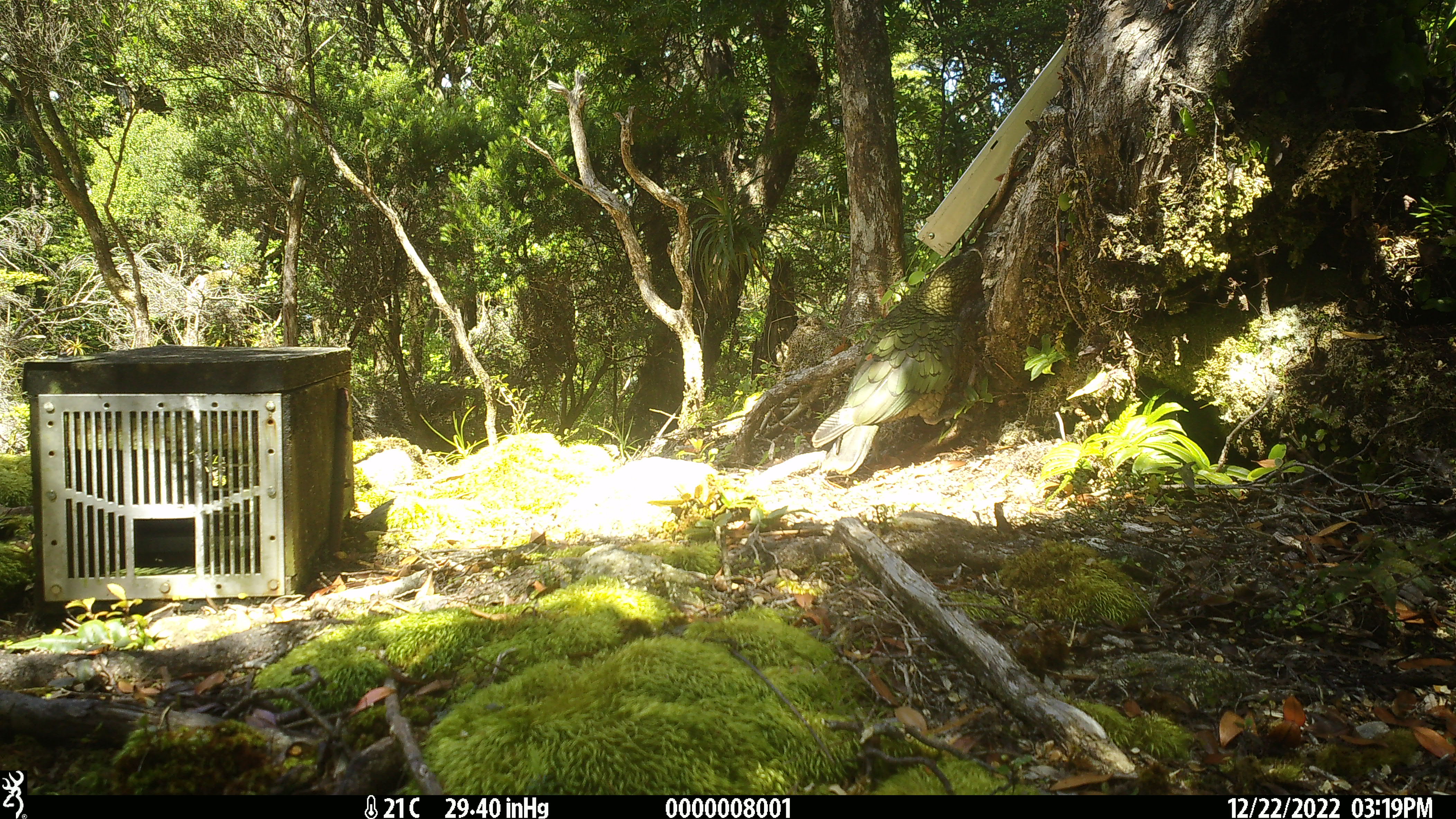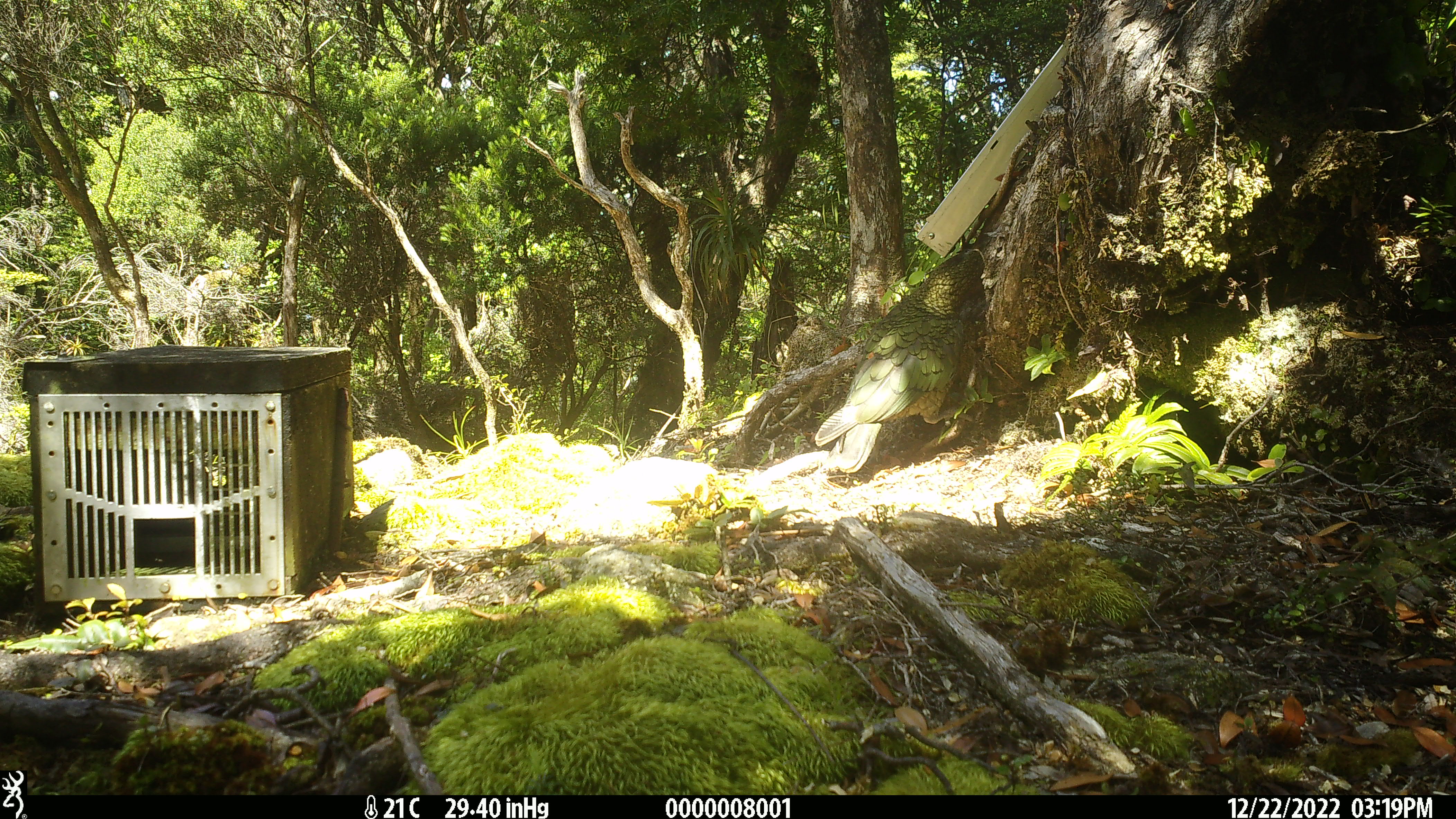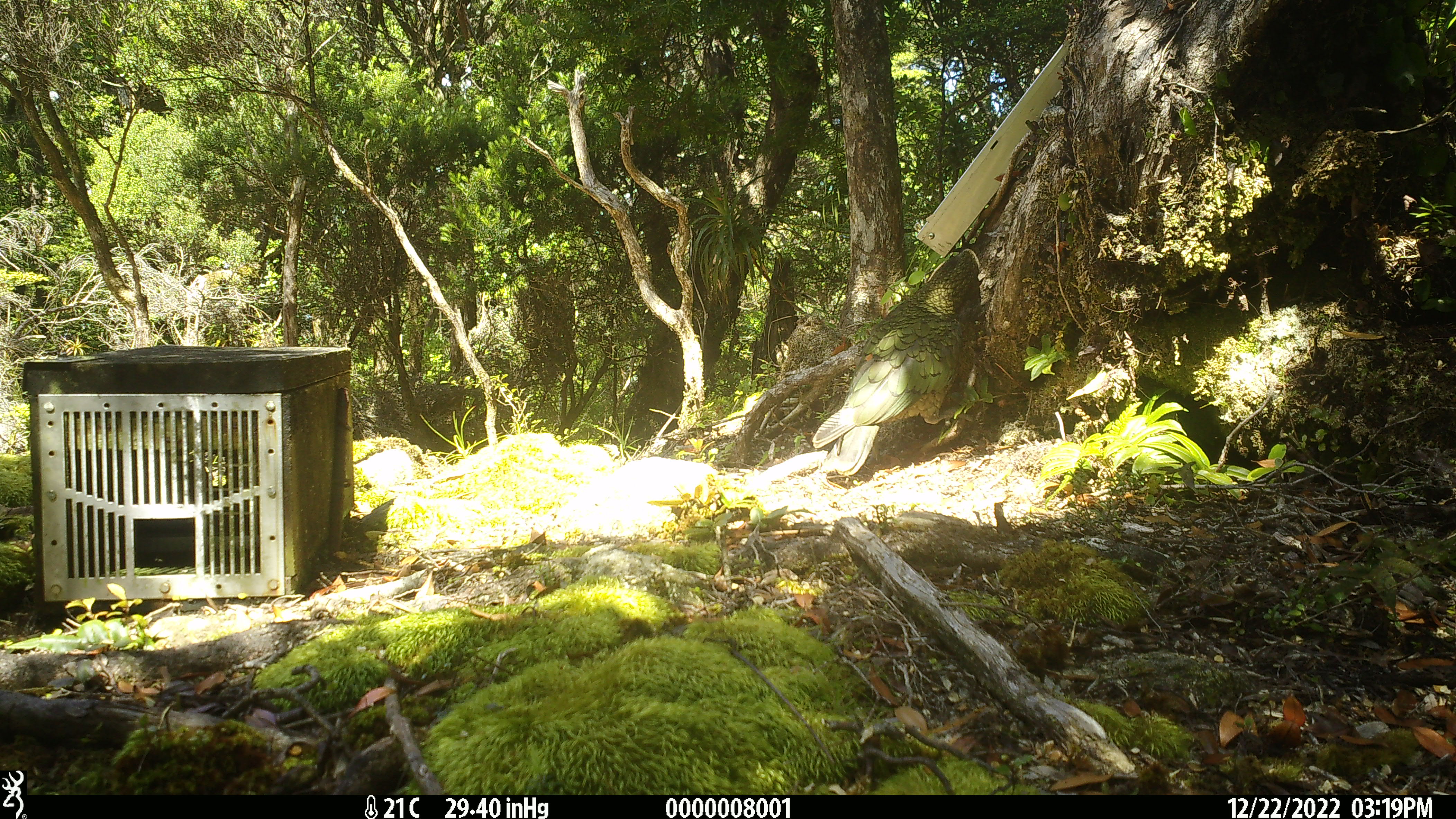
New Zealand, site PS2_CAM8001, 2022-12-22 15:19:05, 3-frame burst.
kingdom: Animalia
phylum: Chordata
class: Aves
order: Psittaciformes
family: Strigopidae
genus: Nestor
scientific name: Nestor notabilis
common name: kea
Kea (Nestor notabilis).